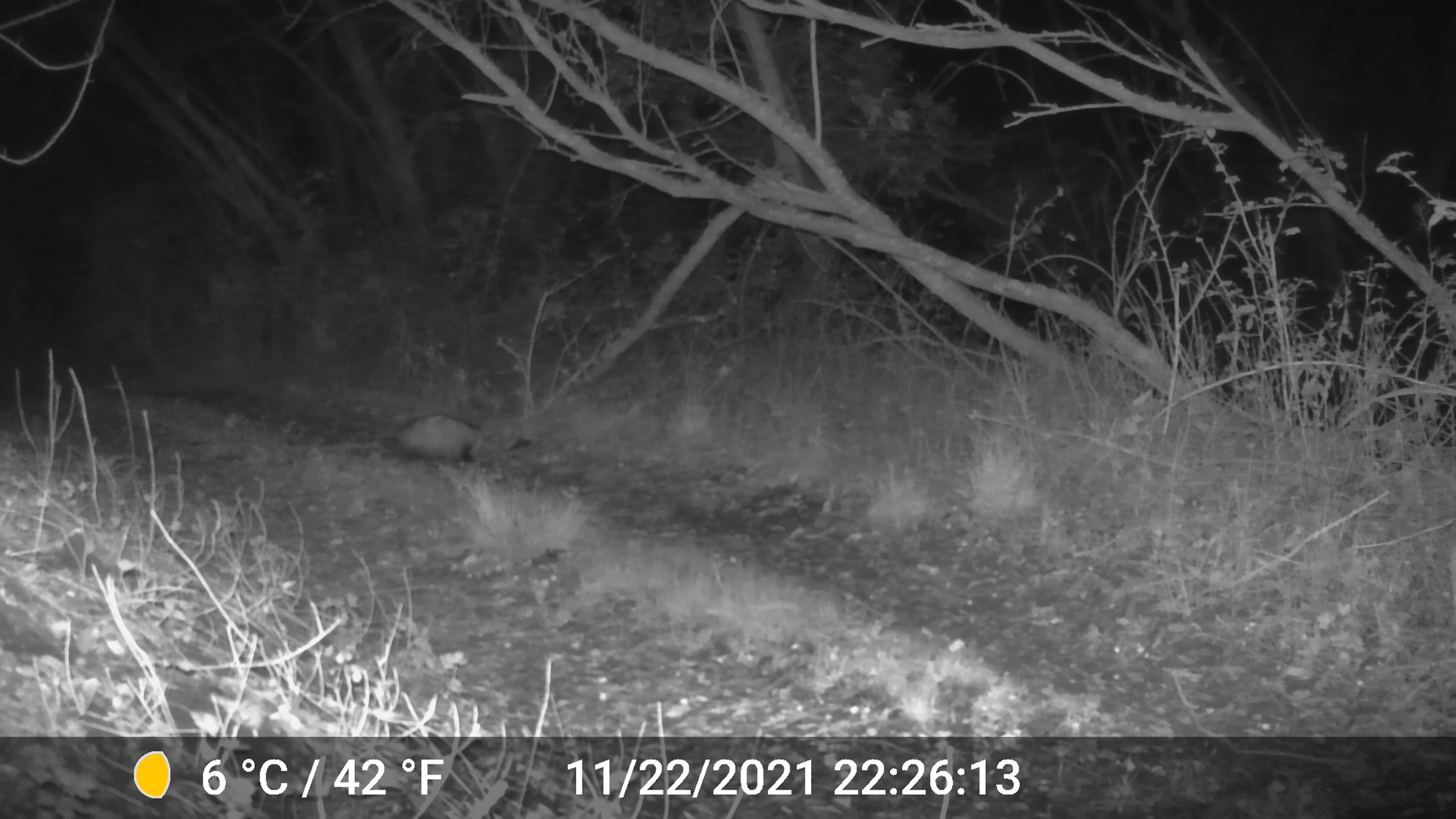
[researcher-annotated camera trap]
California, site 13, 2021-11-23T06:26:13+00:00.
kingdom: Animalia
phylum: Chordata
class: Mammalia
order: Didelphimorphia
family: Didelphidae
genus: Didelphis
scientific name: Didelphis virginiana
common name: virginia opossum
Virginia opossum (Didelphis virginiana).